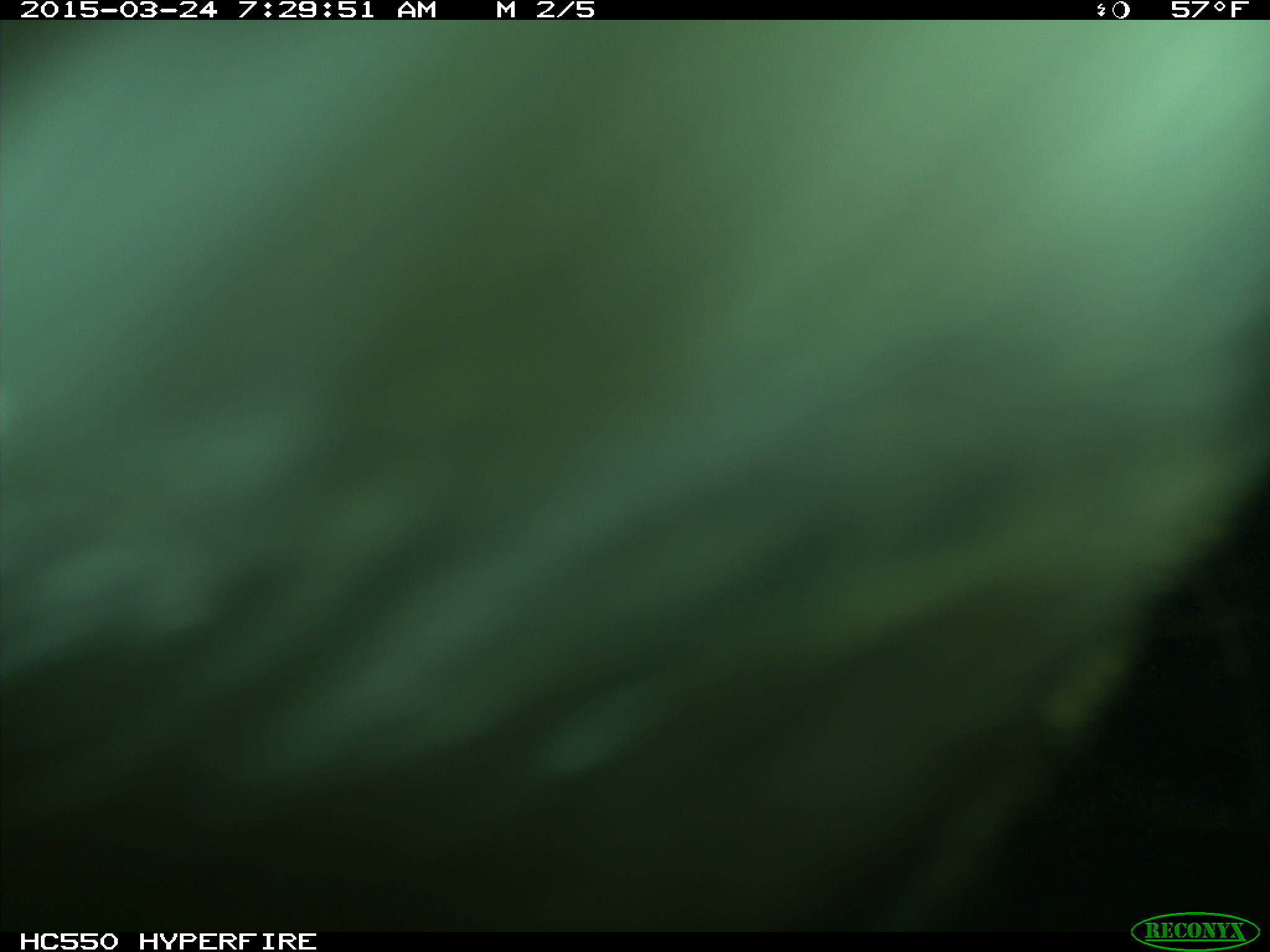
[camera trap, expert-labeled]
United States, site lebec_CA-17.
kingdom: Animalia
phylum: Chordata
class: Mammalia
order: Artiodactyla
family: Bovidae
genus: Bos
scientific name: Bos taurus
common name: domestic cow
Bos taurus (domestic cow).